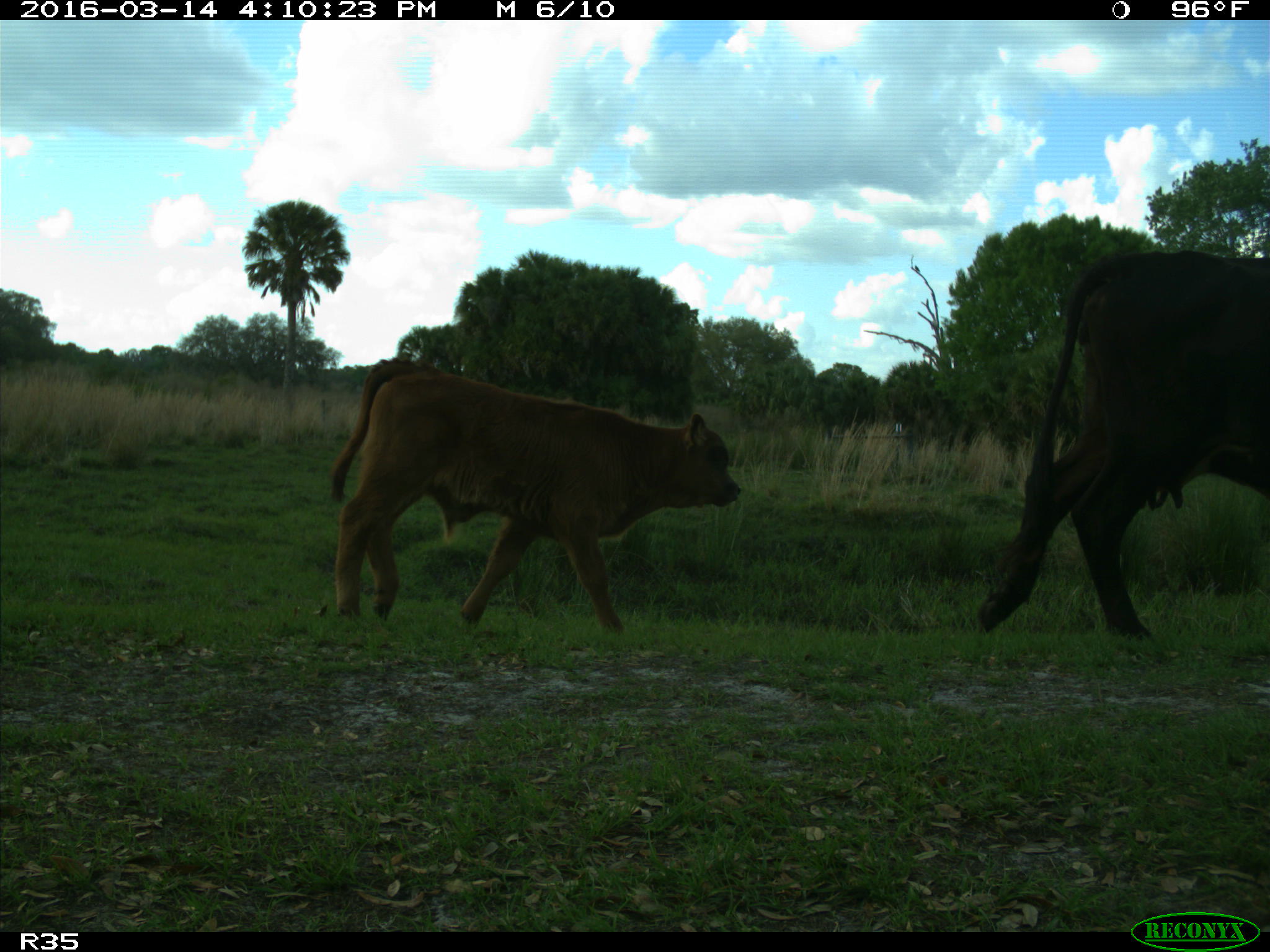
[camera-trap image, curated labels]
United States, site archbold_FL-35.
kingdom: Animalia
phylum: Chordata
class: Mammalia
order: Artiodactyla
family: Bovidae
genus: Bos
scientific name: Bos taurus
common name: domestic cow